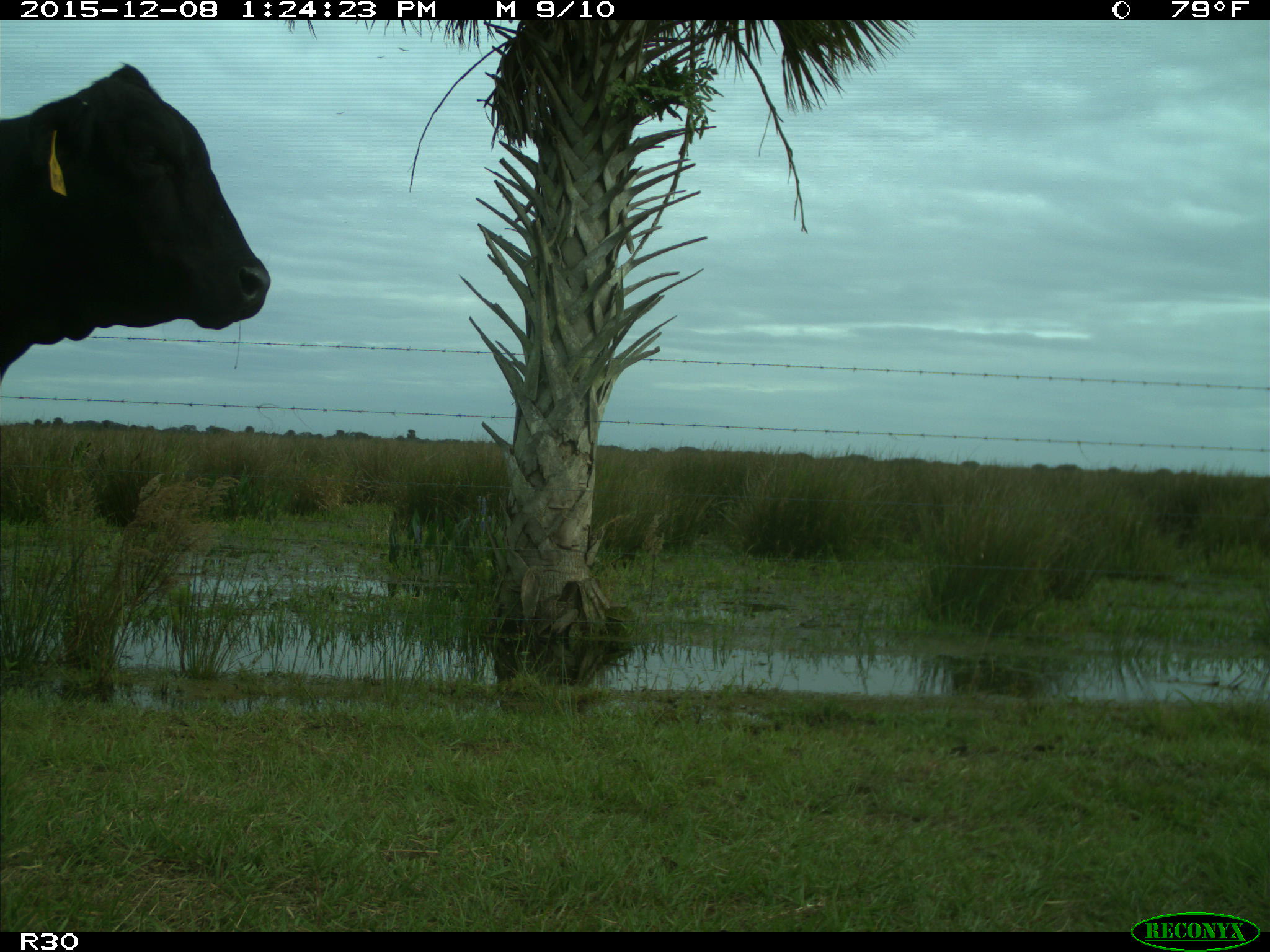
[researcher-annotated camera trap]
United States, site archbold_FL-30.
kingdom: Animalia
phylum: Chordata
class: Mammalia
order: Artiodactyla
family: Bovidae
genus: Bos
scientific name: Bos taurus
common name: domestic cow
Bos taurus (domestic cow).